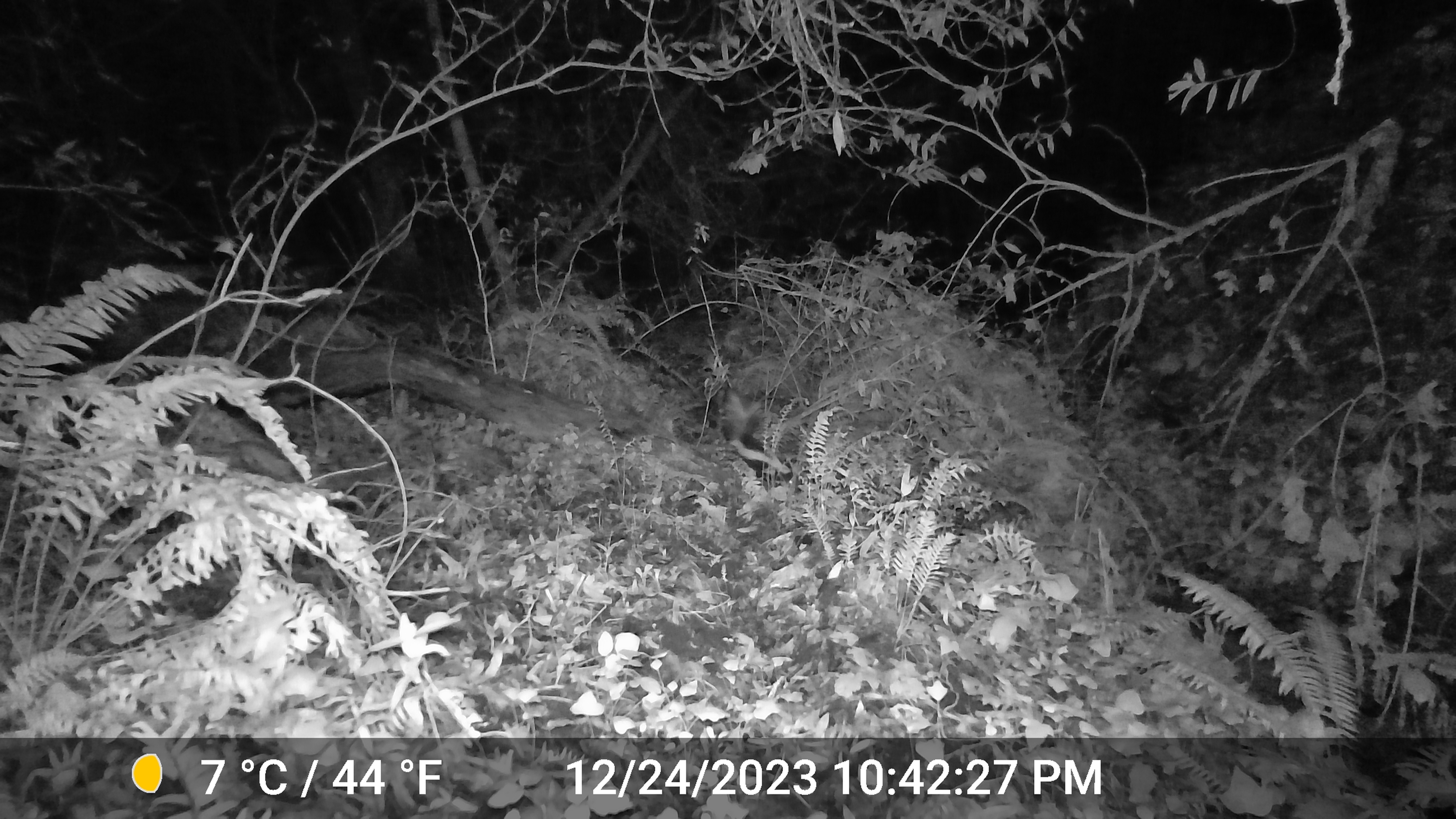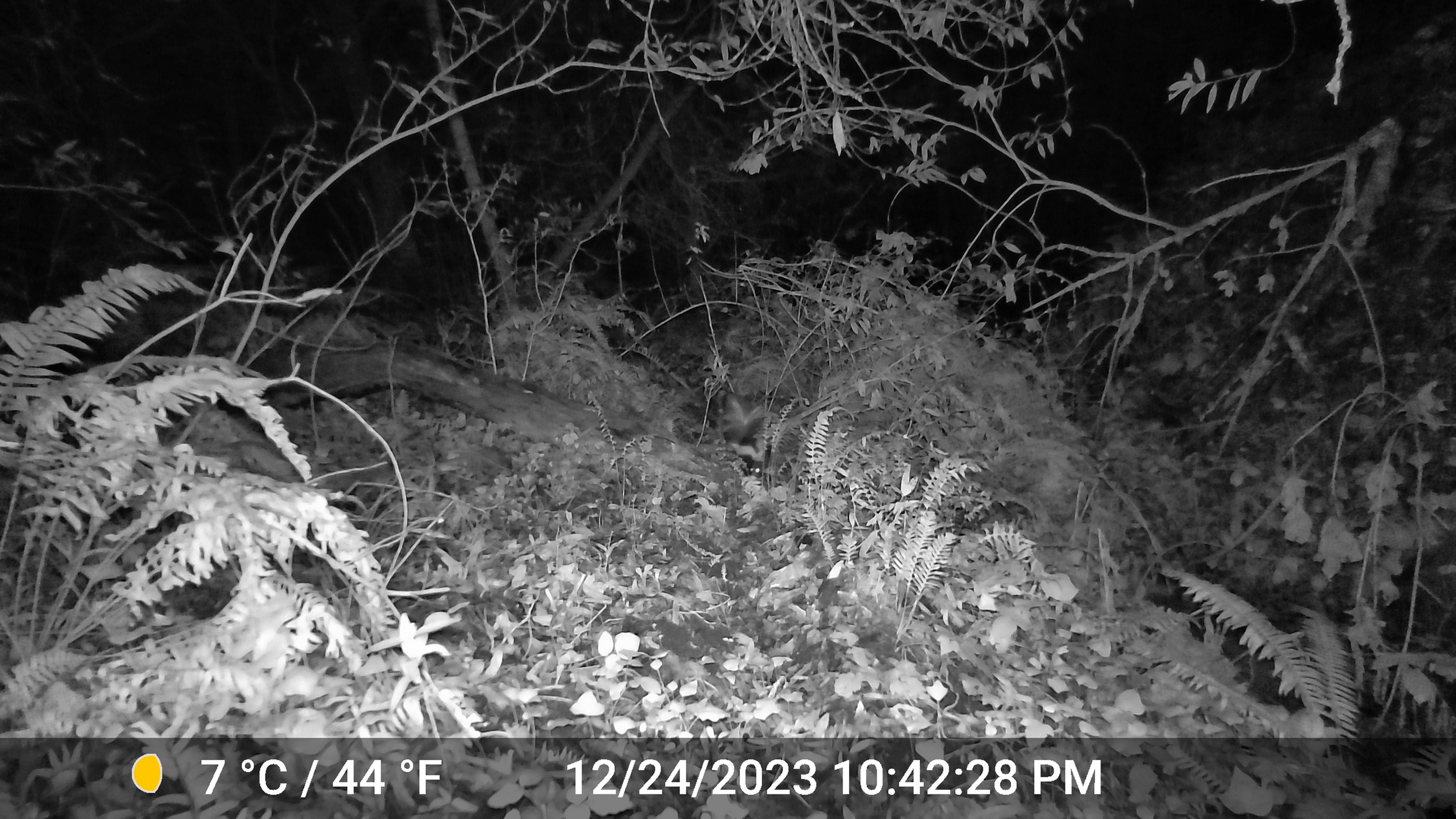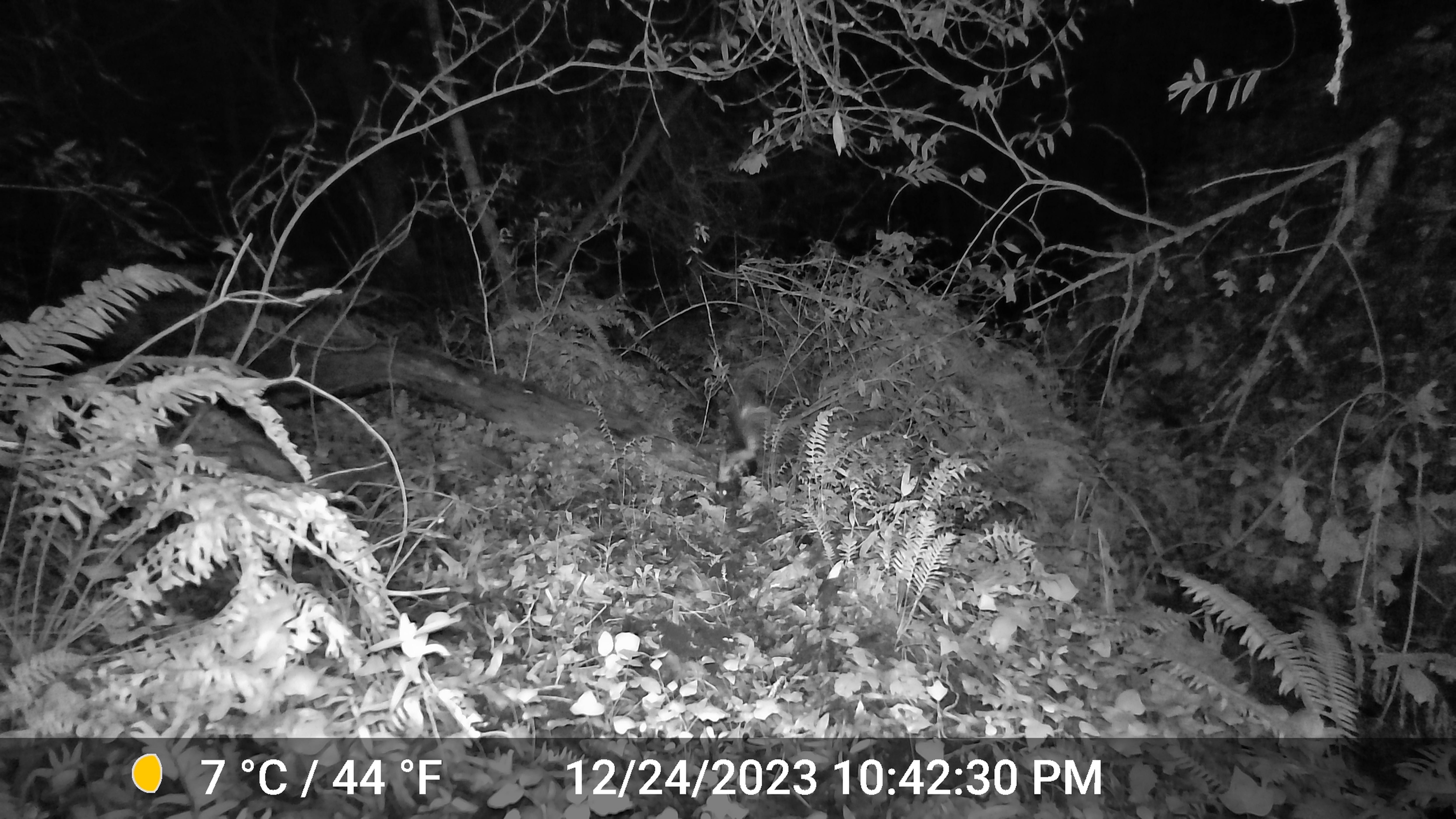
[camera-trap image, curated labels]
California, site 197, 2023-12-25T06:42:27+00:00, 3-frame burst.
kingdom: Animalia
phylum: Chordata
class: Mammalia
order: Carnivora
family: Mephitidae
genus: Mephitis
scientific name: Mephitis mephitis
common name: striped skunk